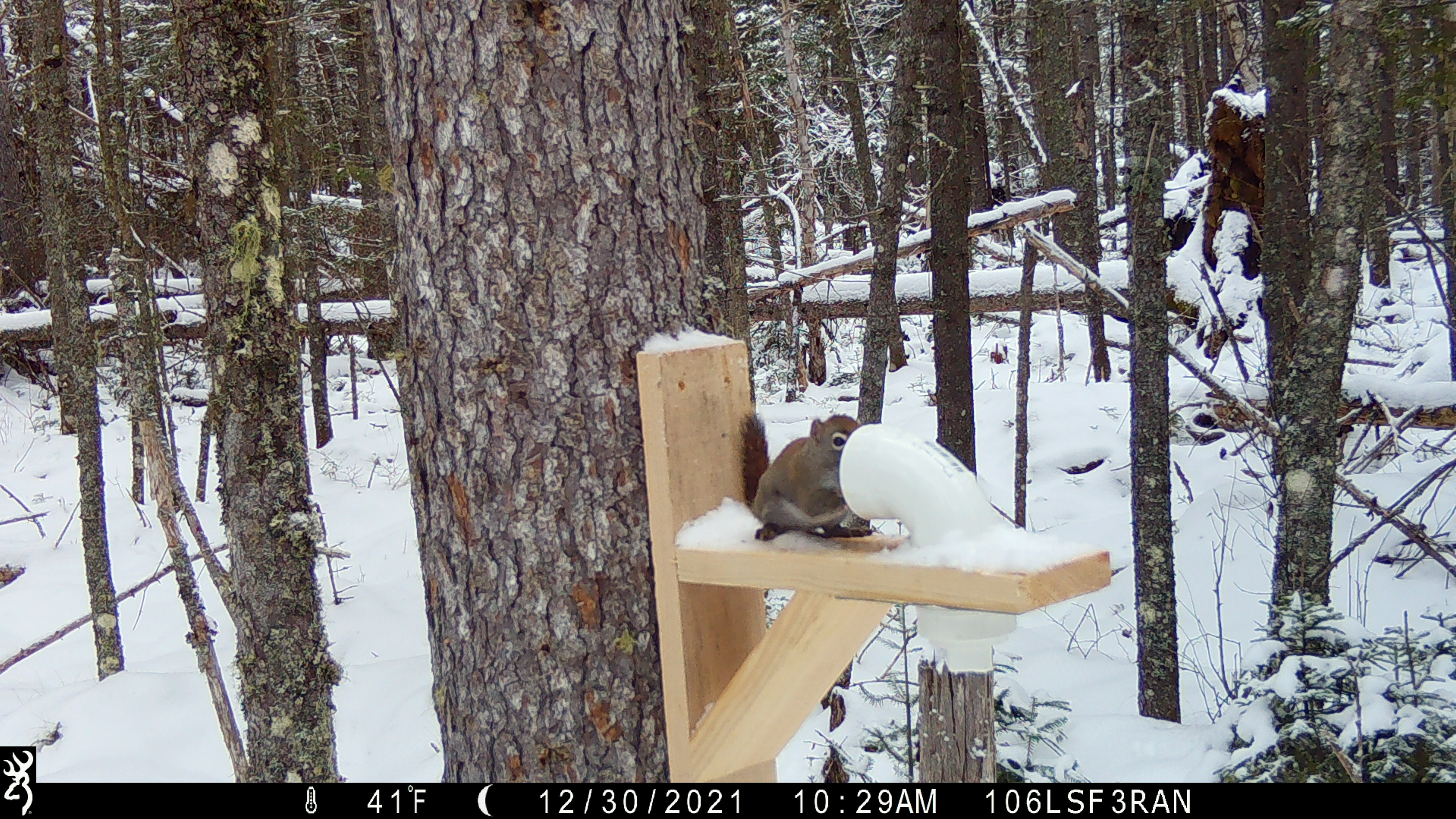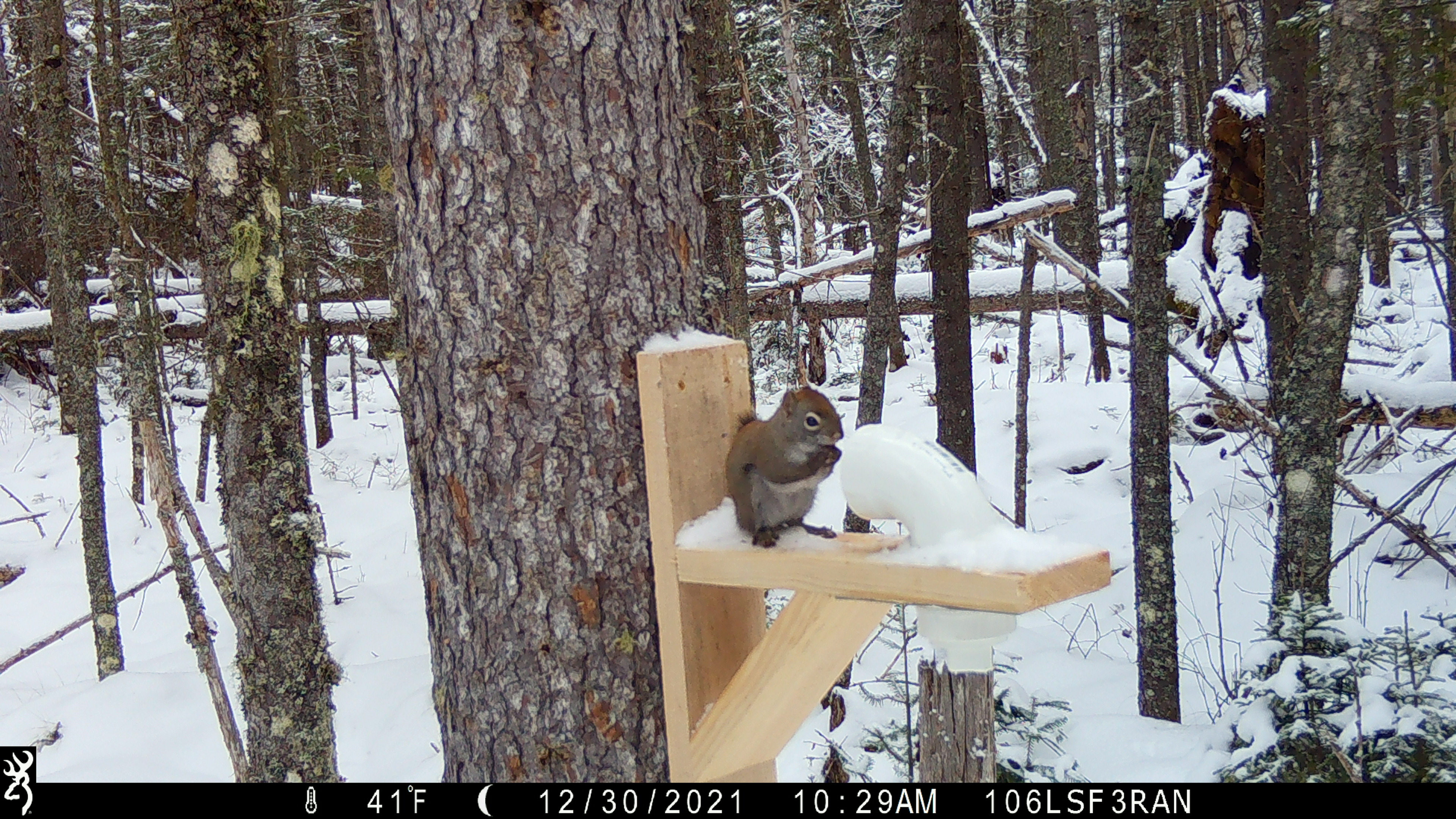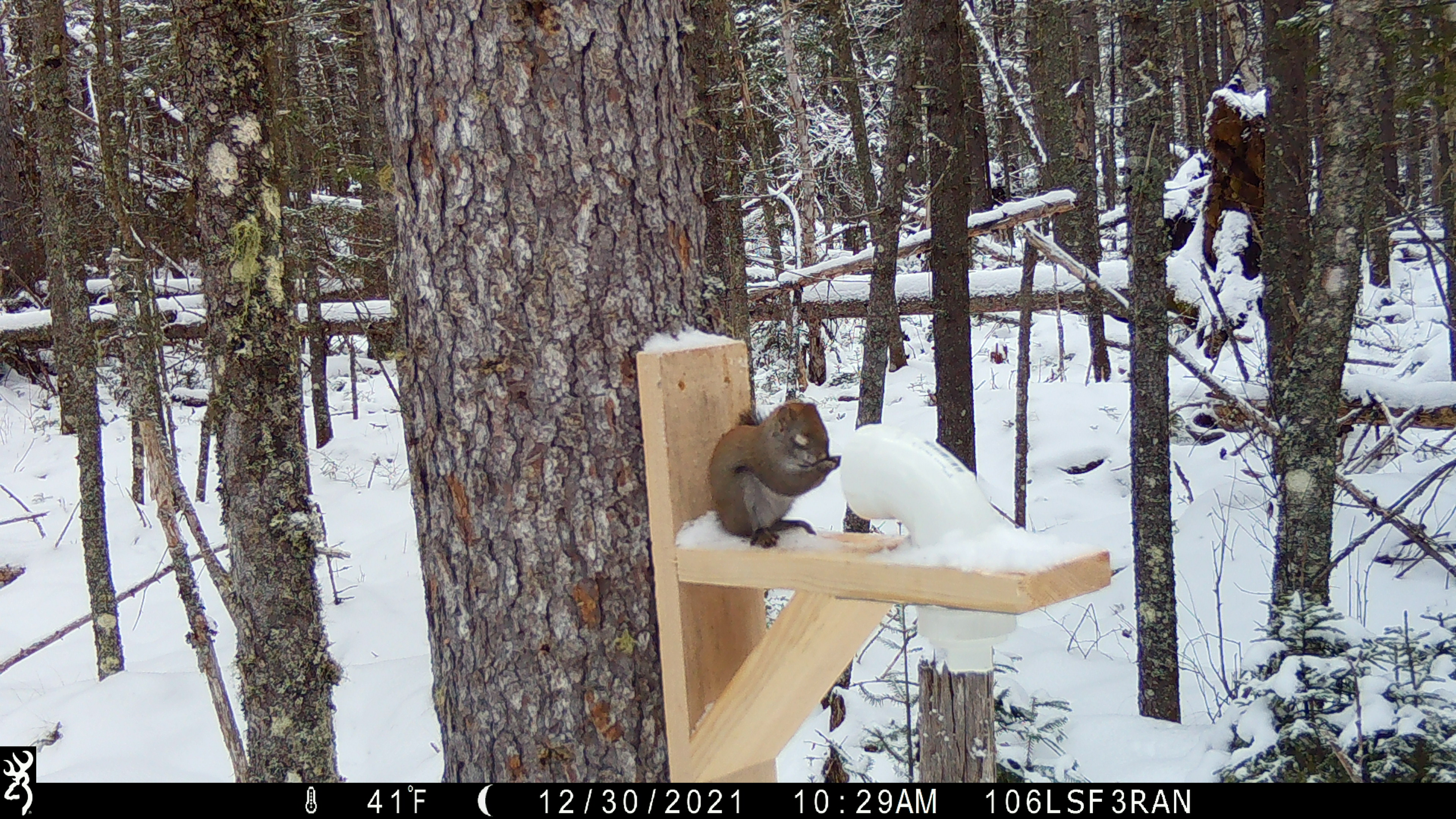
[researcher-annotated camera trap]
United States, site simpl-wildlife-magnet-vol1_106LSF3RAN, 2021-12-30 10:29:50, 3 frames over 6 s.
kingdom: Animalia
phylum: Chordata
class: Mammalia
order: Rodentia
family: Sciuridae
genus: Tamiasciurus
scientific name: Tamiasciurus hudsonicus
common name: red squirrel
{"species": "red squirrel (Tamiasciurus hudsonicus)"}